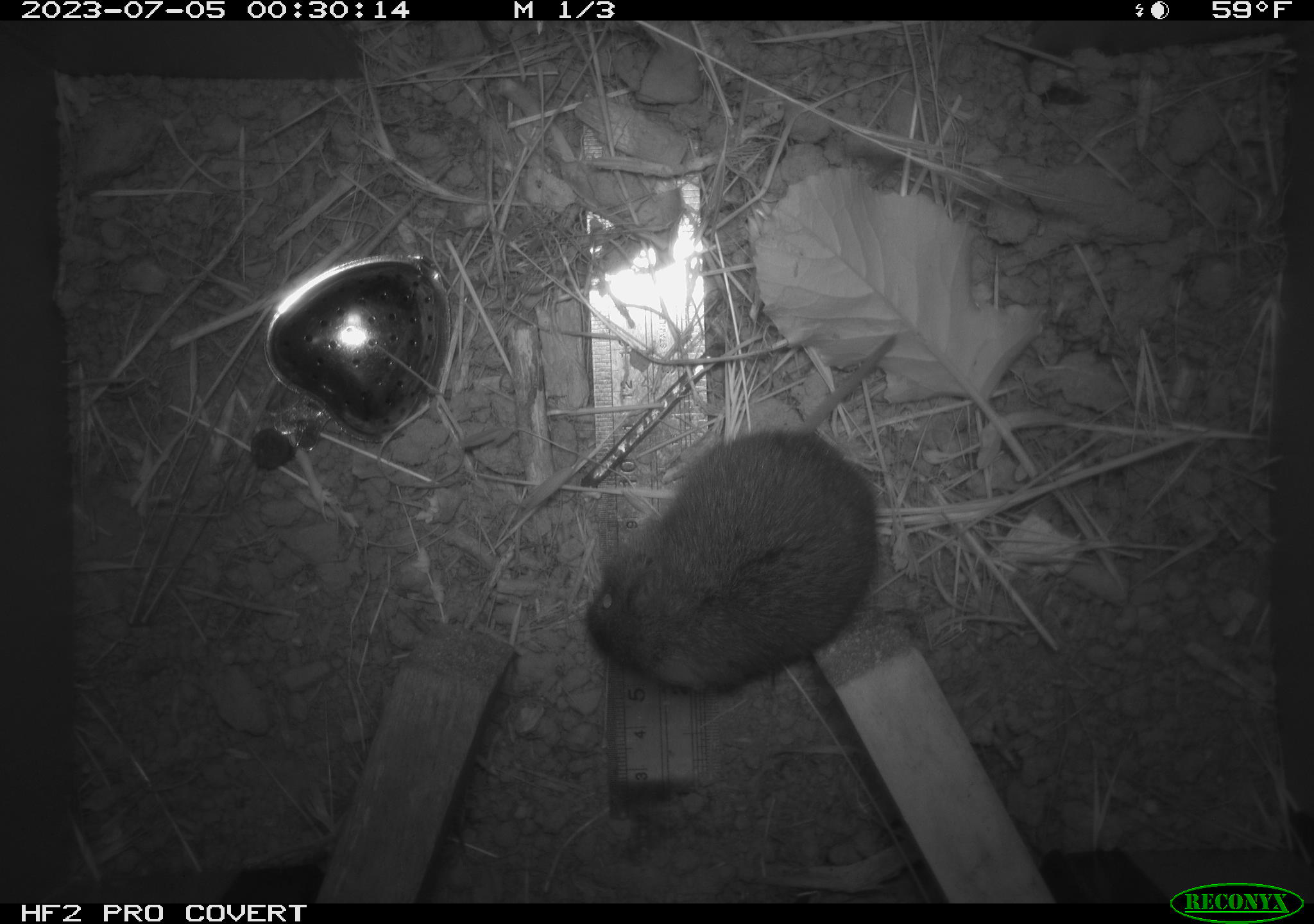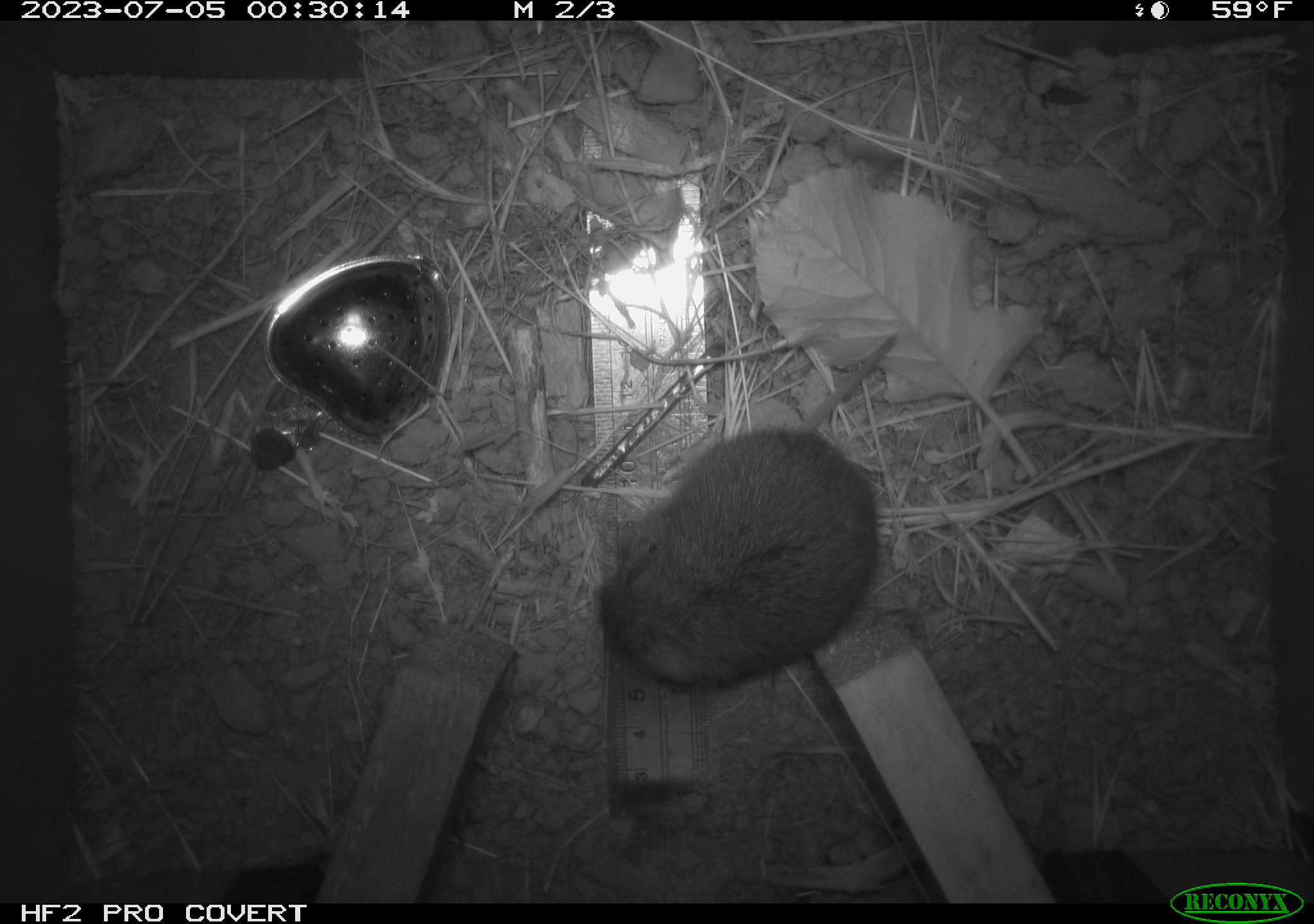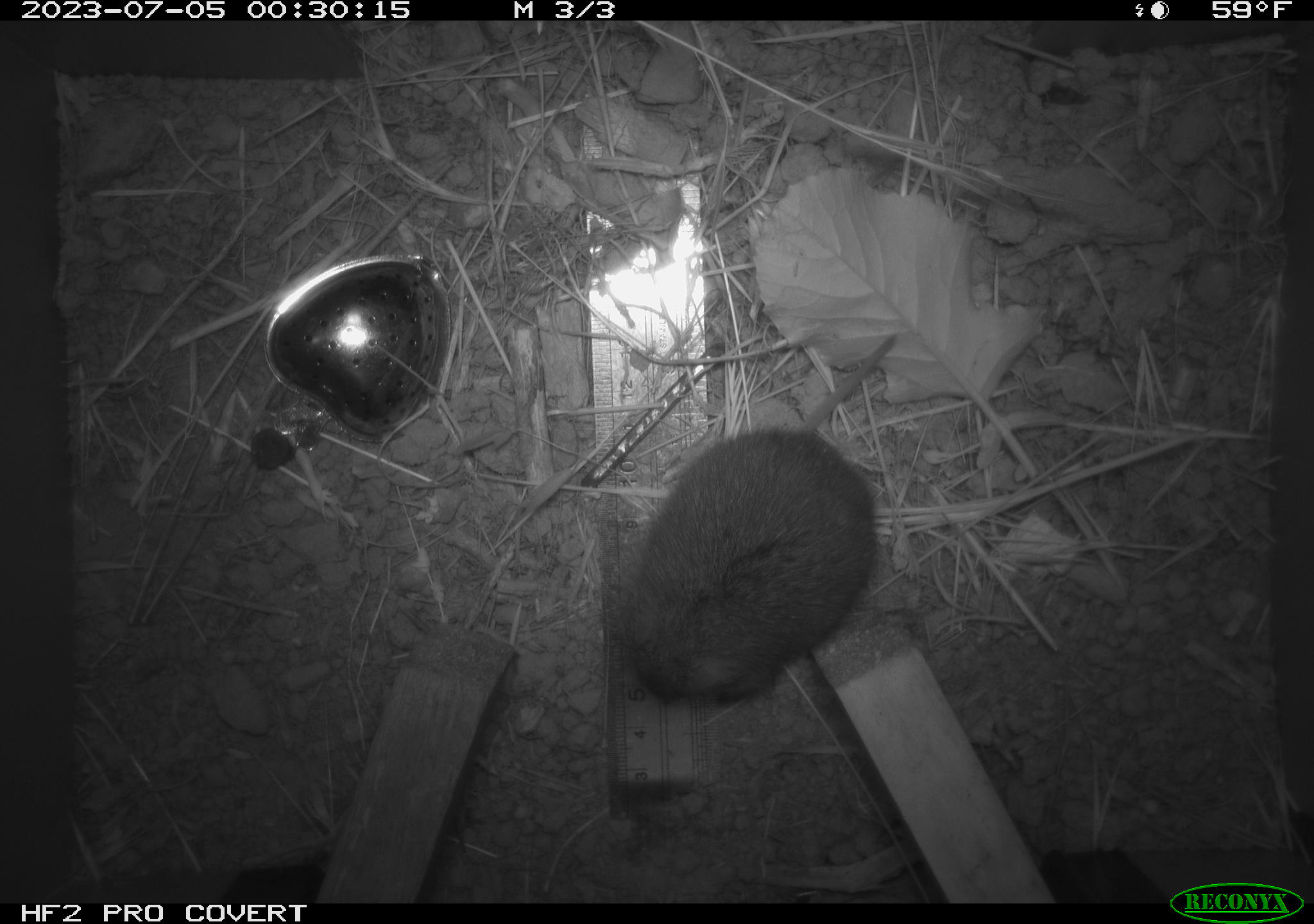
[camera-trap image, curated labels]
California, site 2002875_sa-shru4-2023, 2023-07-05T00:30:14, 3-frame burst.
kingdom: Animalia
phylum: Chordata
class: Mammalia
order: Rodentia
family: Cricetidae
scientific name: Arvicolinae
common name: voles, lemmings, and muskrats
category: arvicolinae subfamily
Arvicolinae subfamily (voles, lemmings, and muskrats) (Arvicolinae).